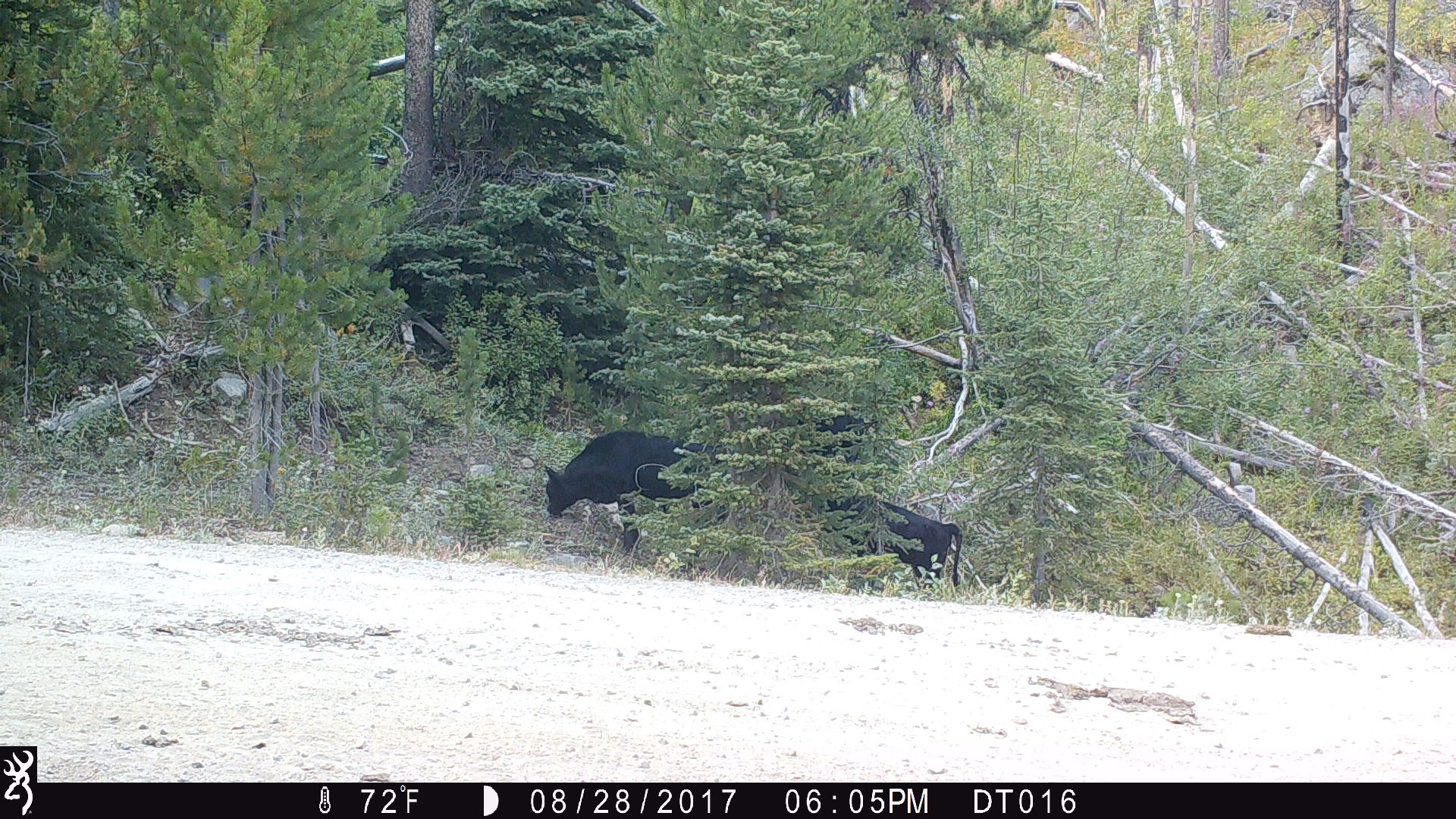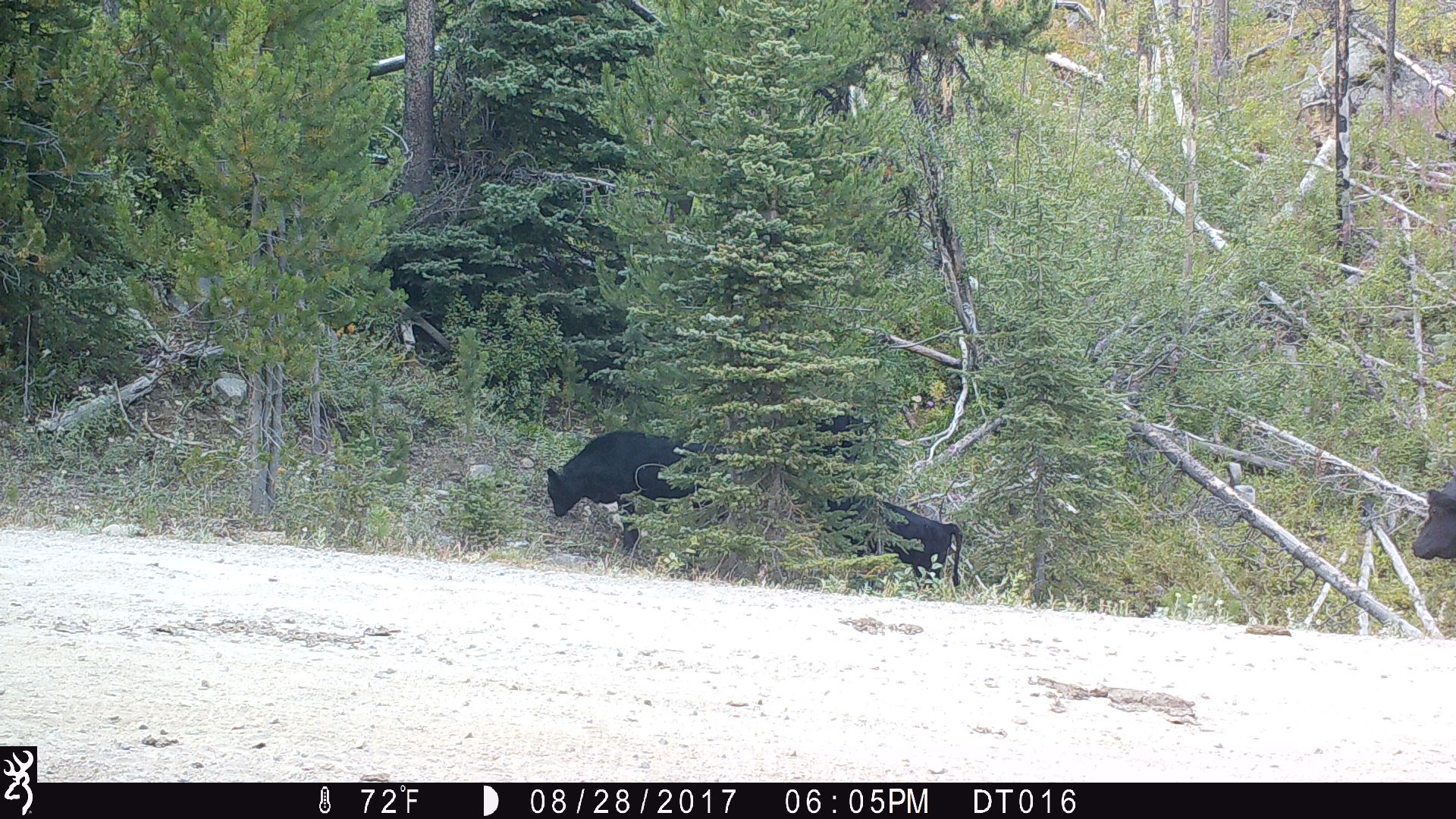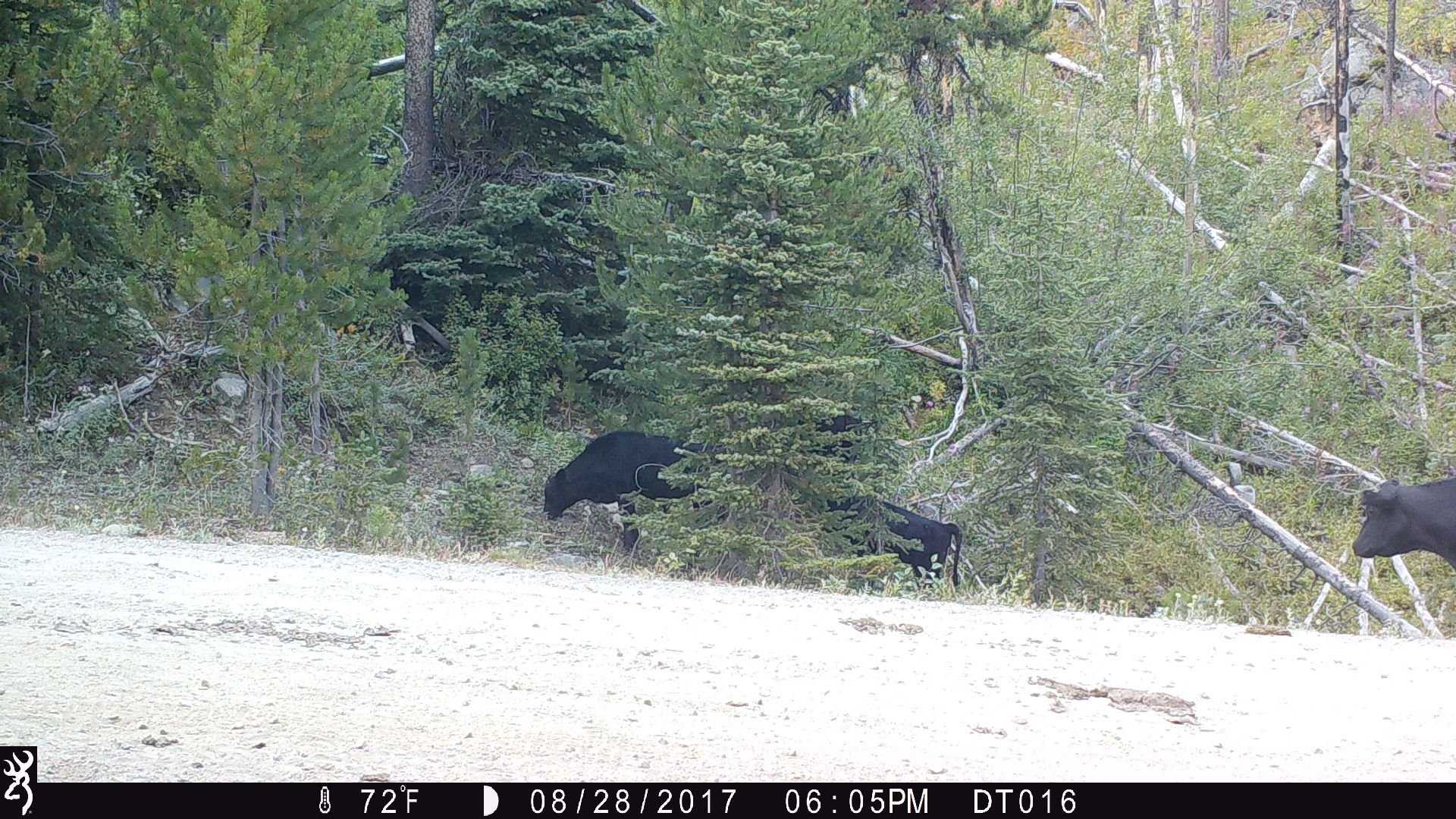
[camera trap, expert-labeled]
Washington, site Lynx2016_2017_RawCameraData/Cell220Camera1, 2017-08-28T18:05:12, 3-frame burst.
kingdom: Animalia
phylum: Chordata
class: Mammalia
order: Artiodactyla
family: Bovidae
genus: Bos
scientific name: Bos taurus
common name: domestic cattle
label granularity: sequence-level